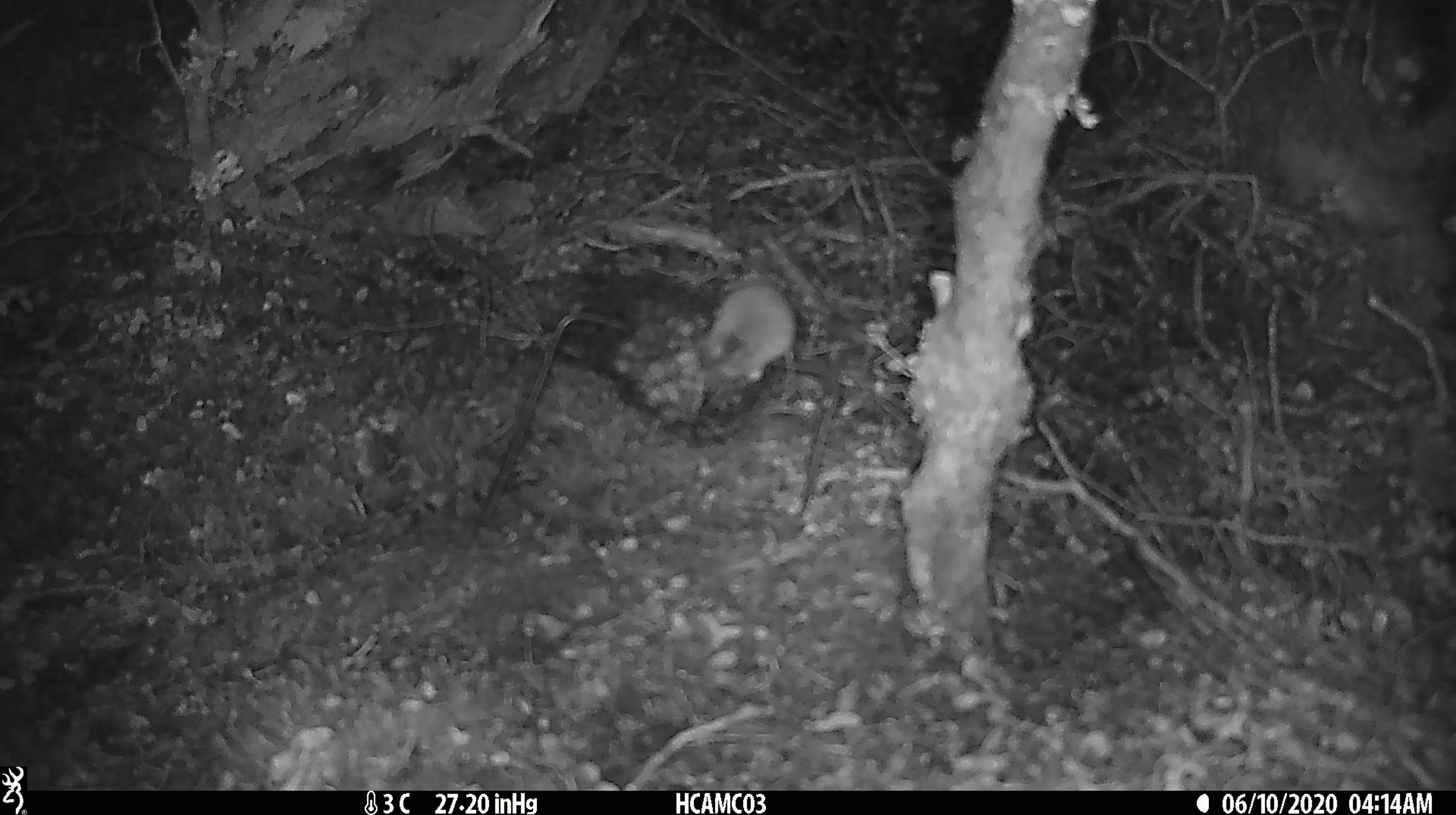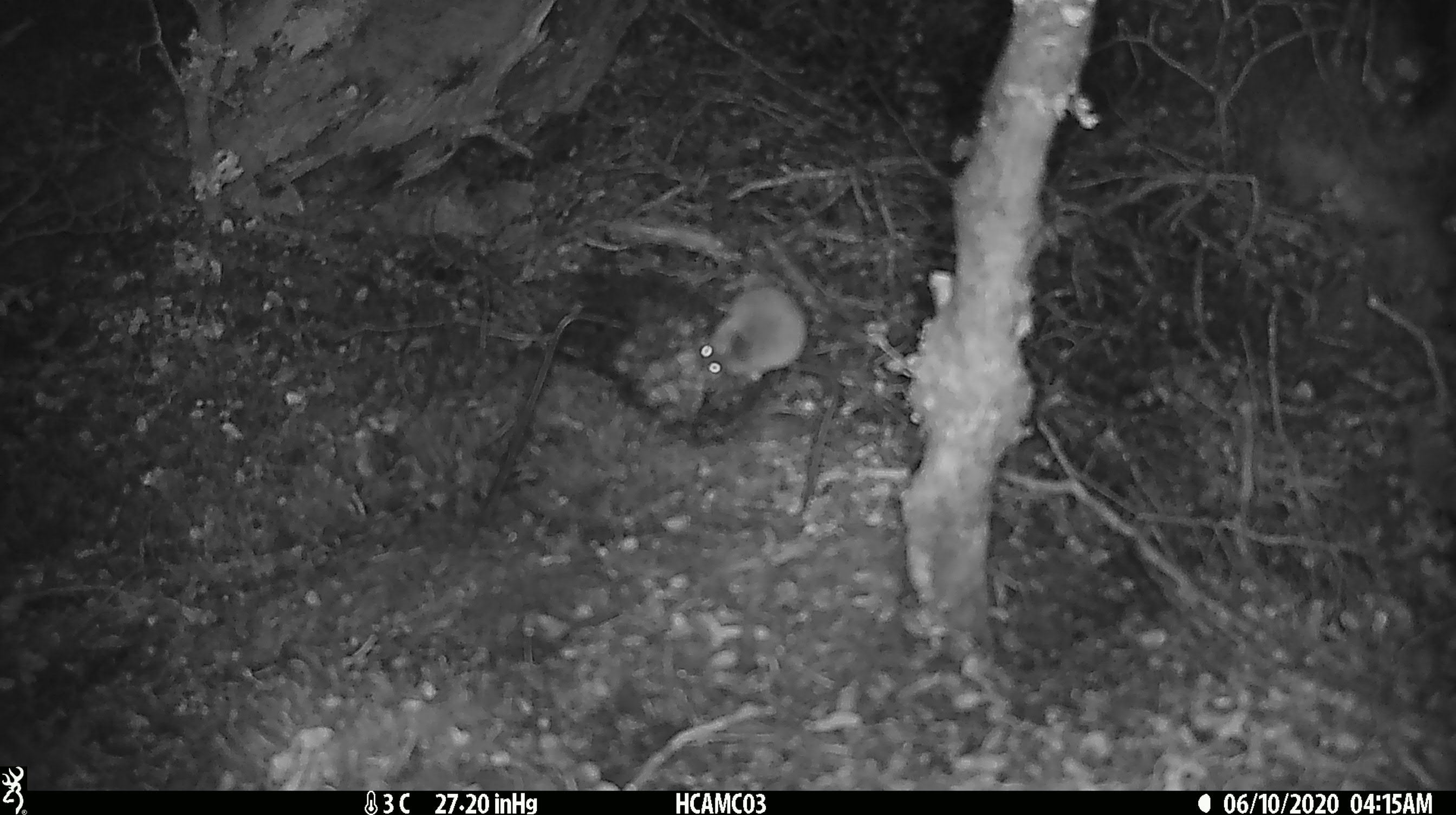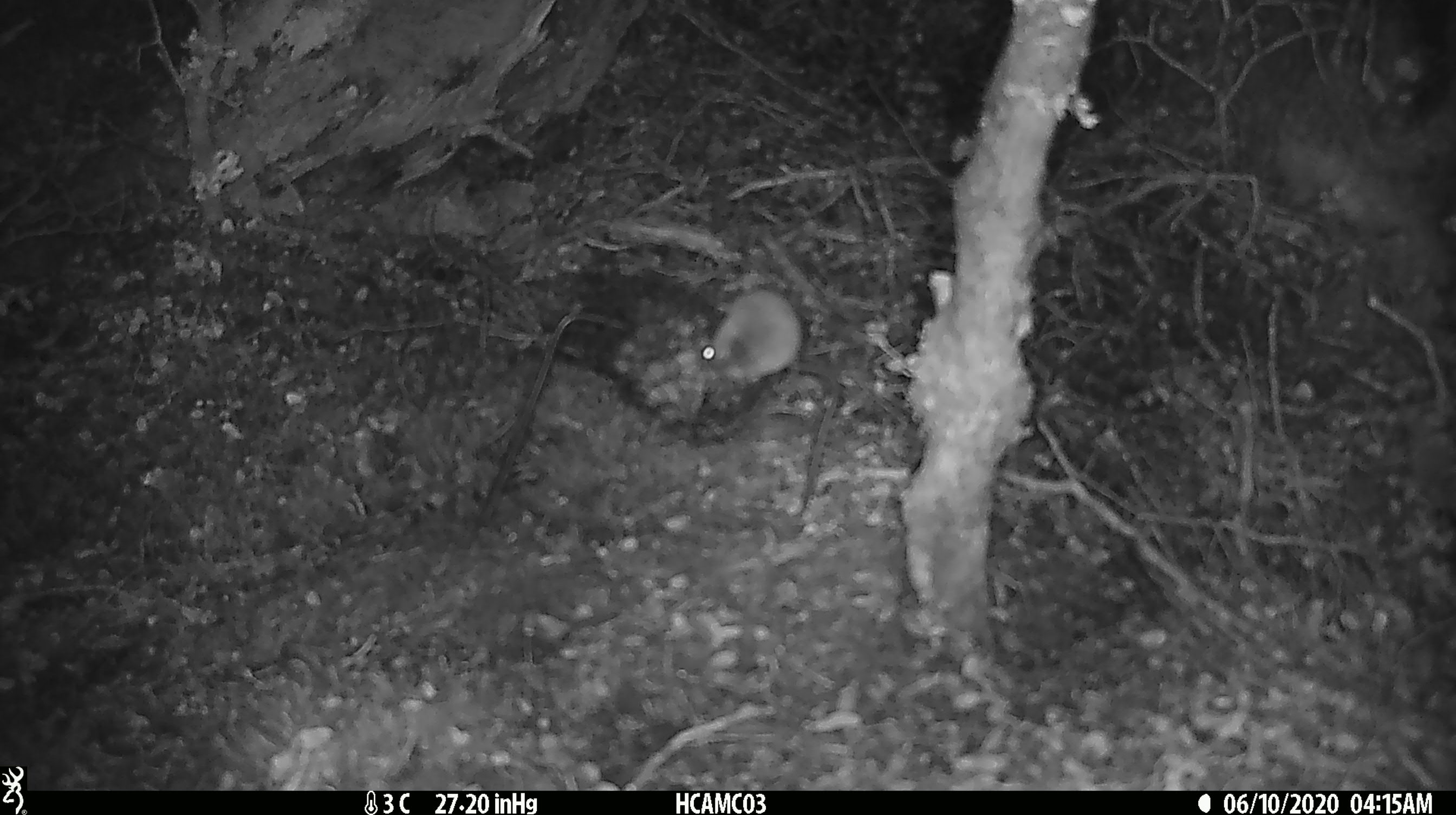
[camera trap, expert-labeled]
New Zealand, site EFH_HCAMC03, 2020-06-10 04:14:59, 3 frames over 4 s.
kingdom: Animalia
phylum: Chordata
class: Mammalia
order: Rodentia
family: Muridae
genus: Mus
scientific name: Mus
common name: mouse